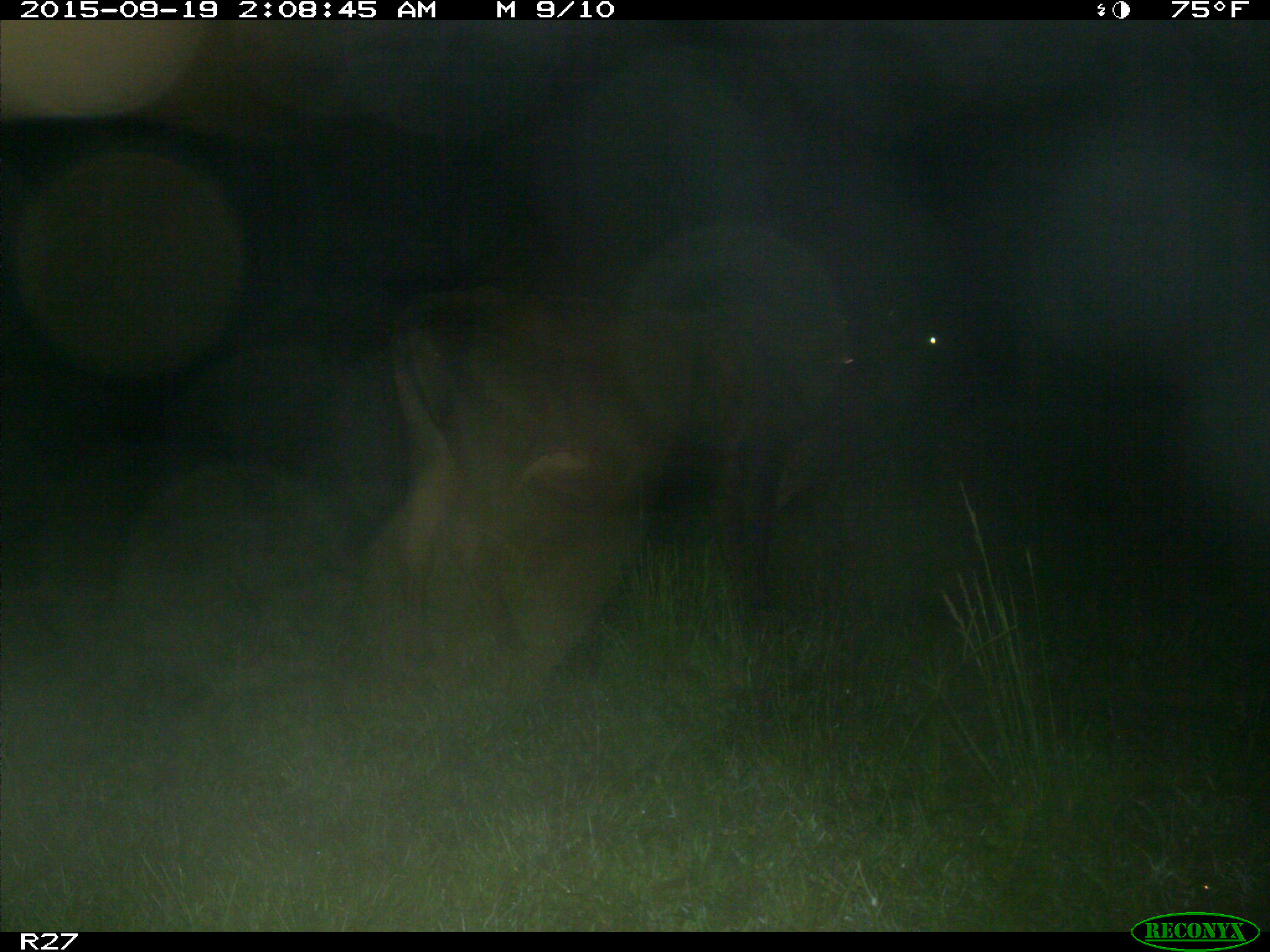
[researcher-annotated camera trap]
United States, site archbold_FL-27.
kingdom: Animalia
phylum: Chordata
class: Mammalia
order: Artiodactyla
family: Bovidae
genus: Bos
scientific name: Bos taurus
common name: domestic cow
Bos taurus (domestic cow).